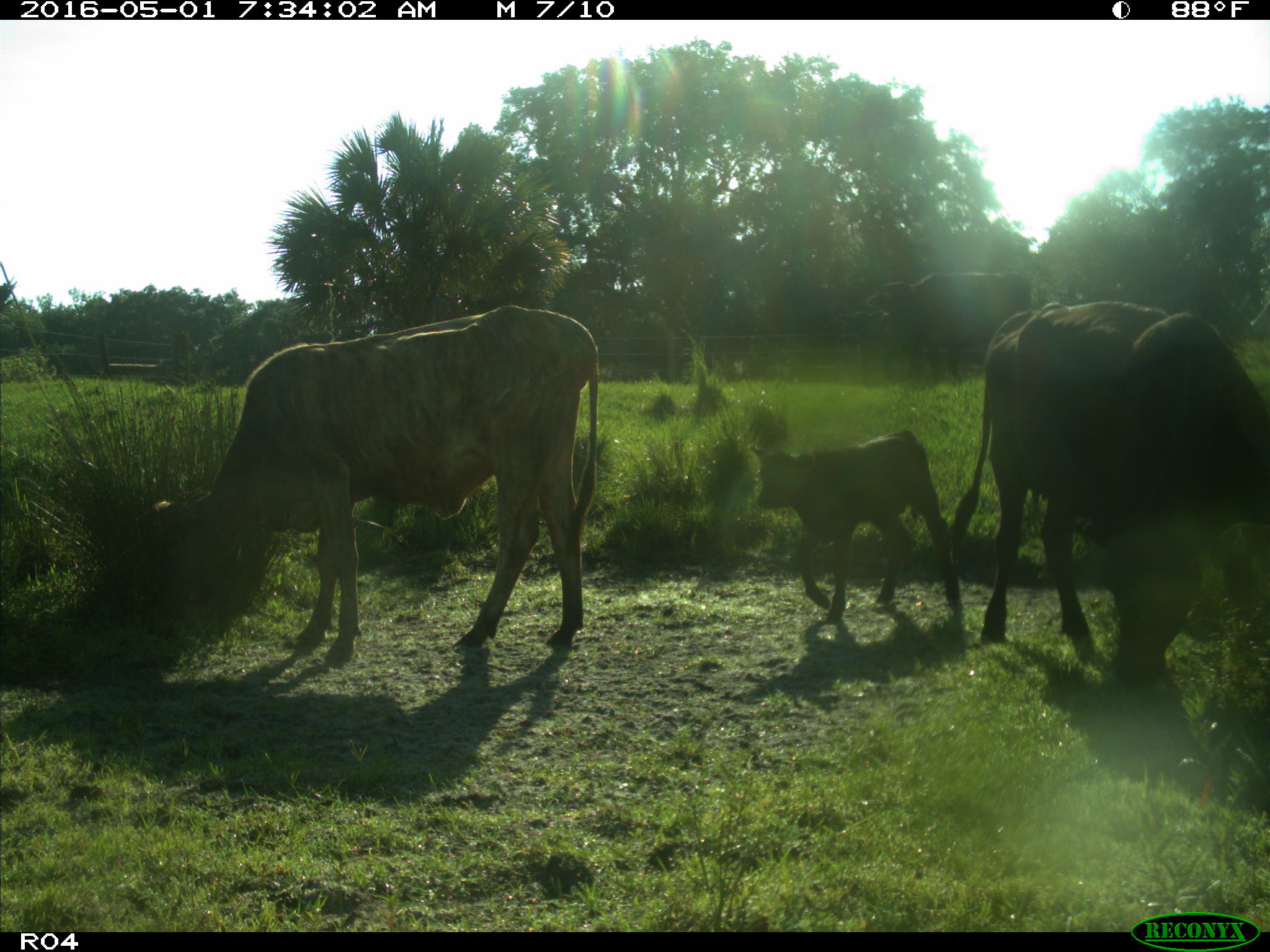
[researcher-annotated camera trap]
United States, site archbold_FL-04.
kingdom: Animalia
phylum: Chordata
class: Mammalia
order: Artiodactyla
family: Bovidae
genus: Bos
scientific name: Bos taurus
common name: domestic cow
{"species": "Bos taurus (domestic cow)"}